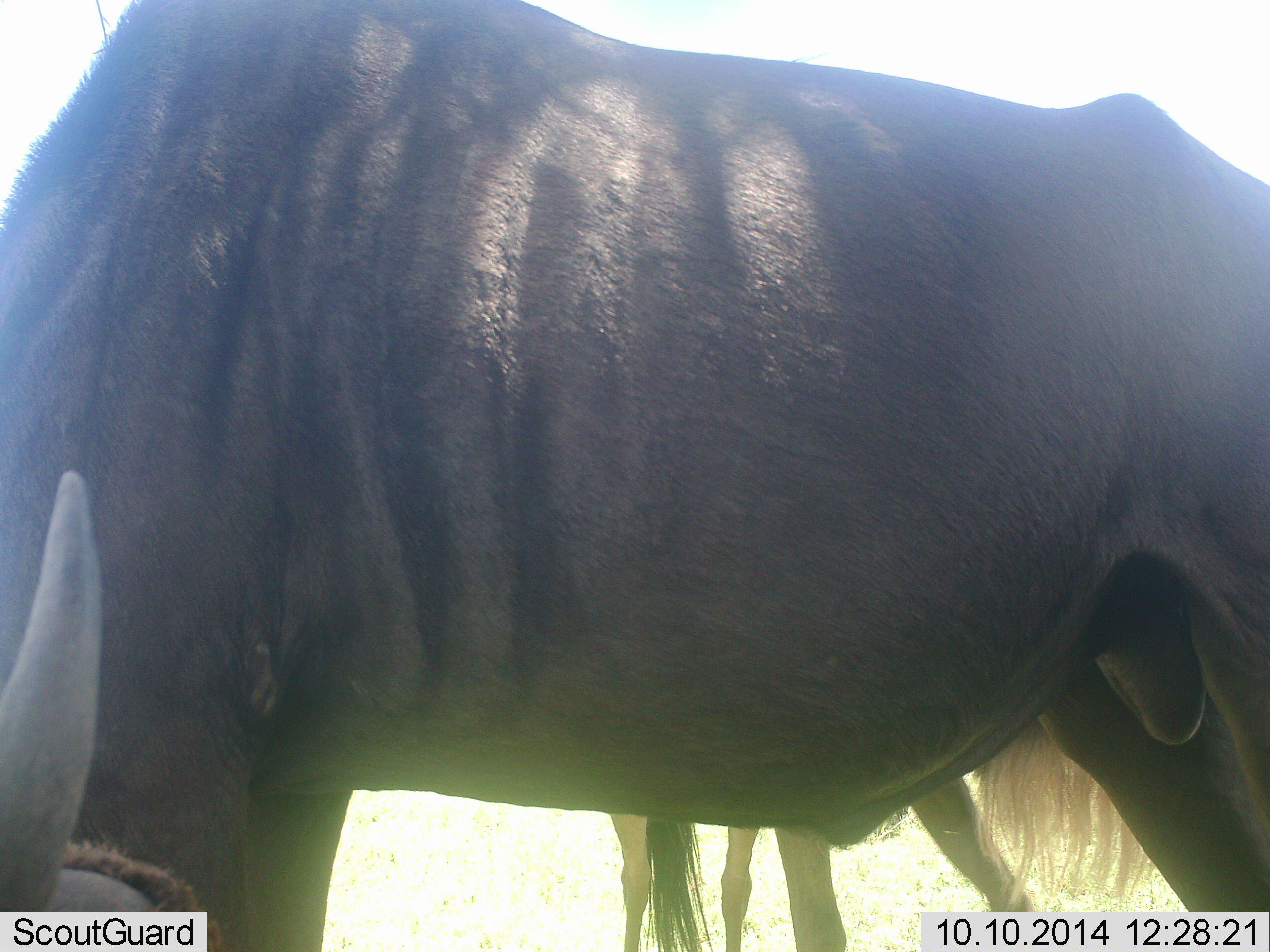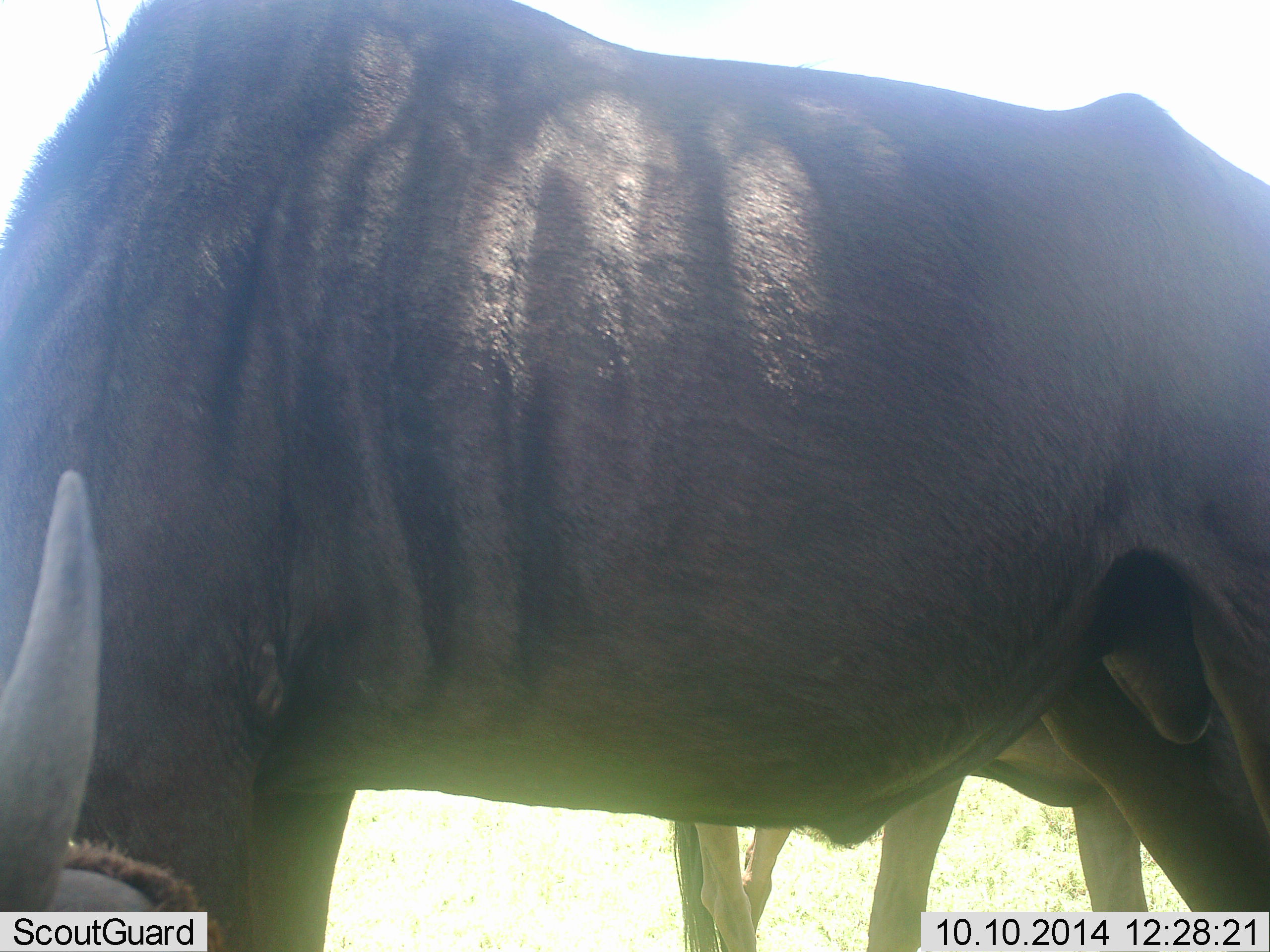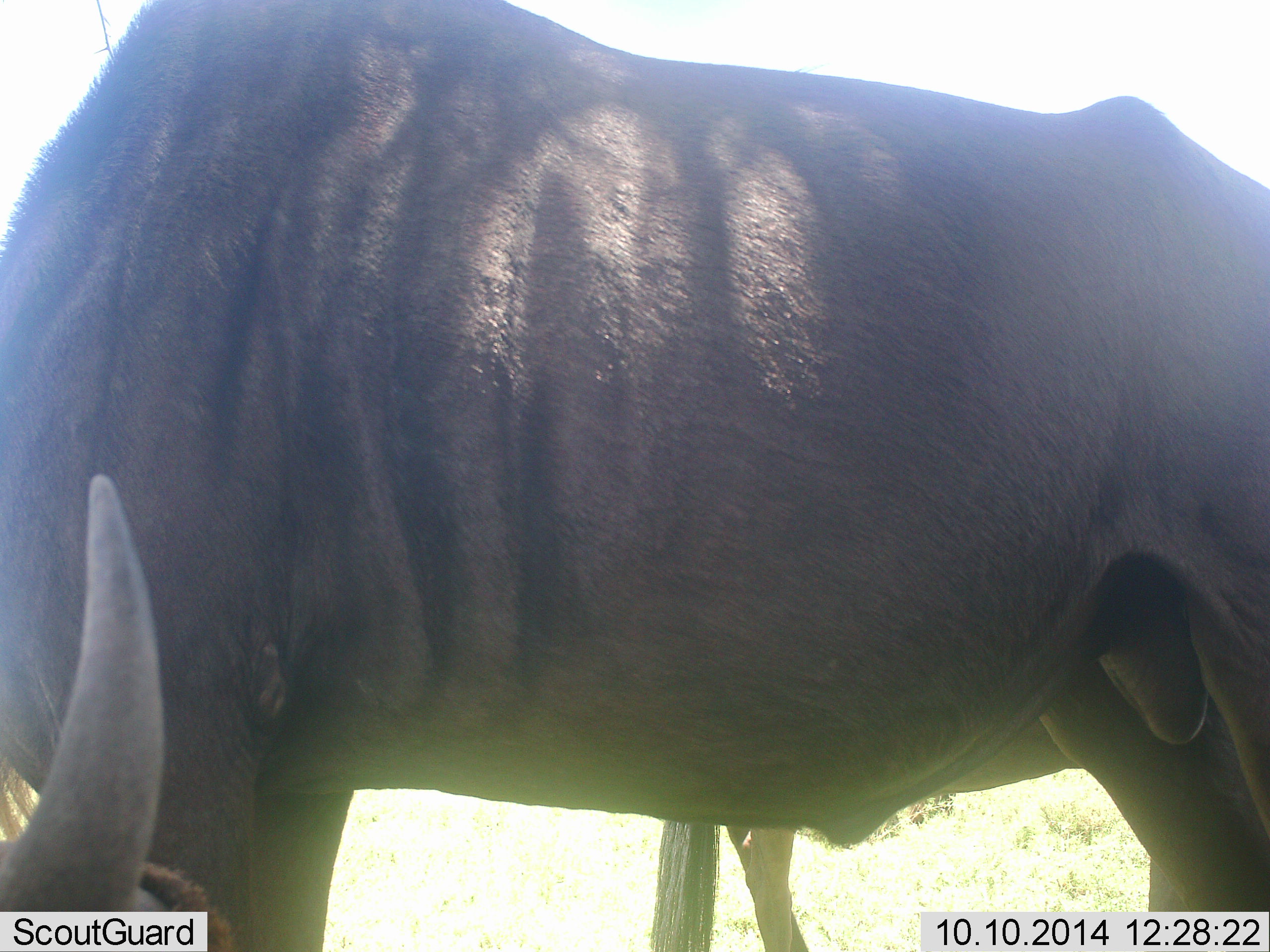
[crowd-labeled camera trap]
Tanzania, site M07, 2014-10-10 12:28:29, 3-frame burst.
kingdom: Animalia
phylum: Chordata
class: Mammalia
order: Artiodactyla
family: Bovidae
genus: Connochaetes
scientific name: Connochaetes taurinus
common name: blue wildebeest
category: wildebeest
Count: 3.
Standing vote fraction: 80%.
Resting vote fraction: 30%.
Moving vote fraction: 30%.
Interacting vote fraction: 0%.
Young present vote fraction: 10%.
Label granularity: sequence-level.